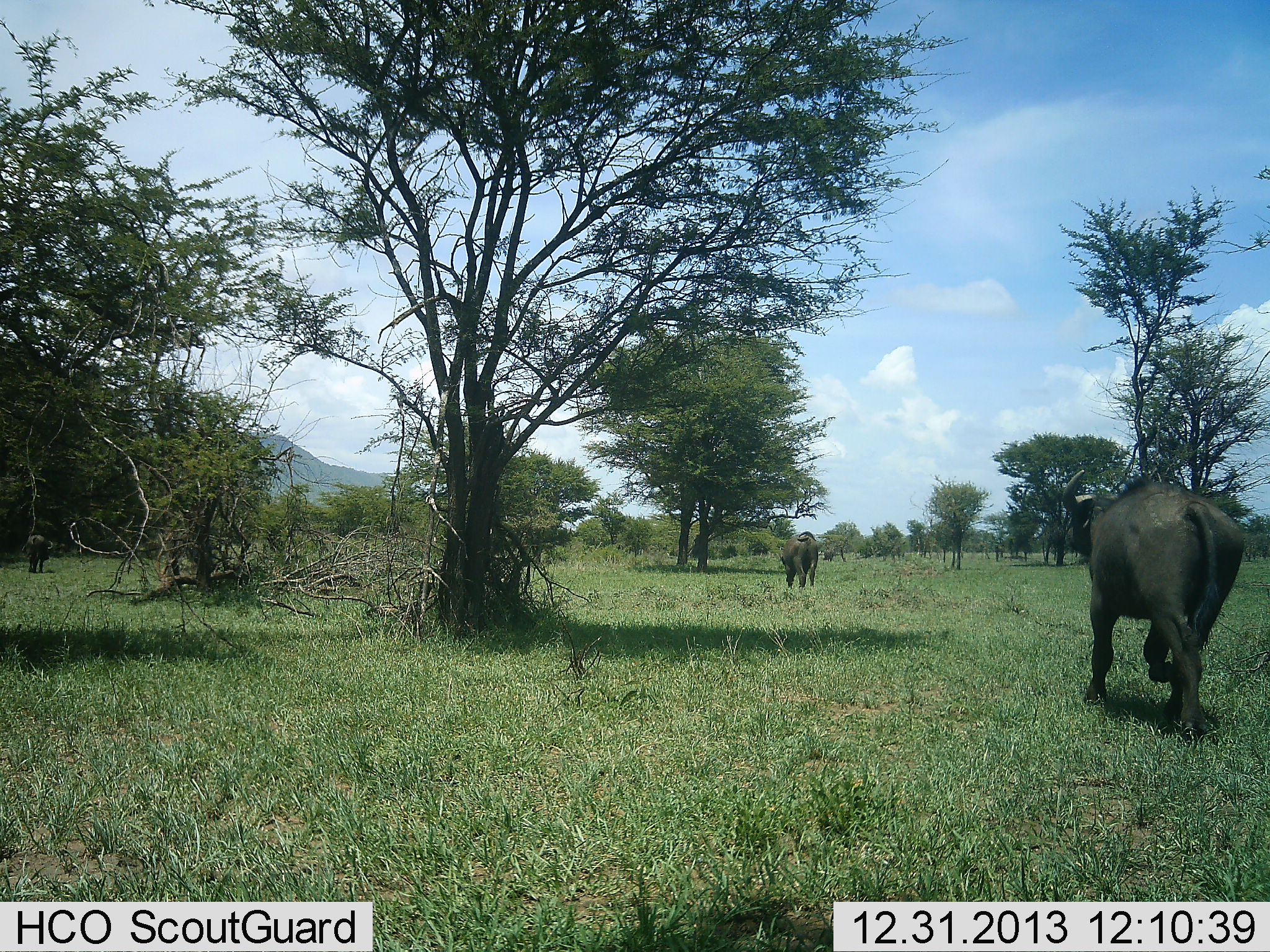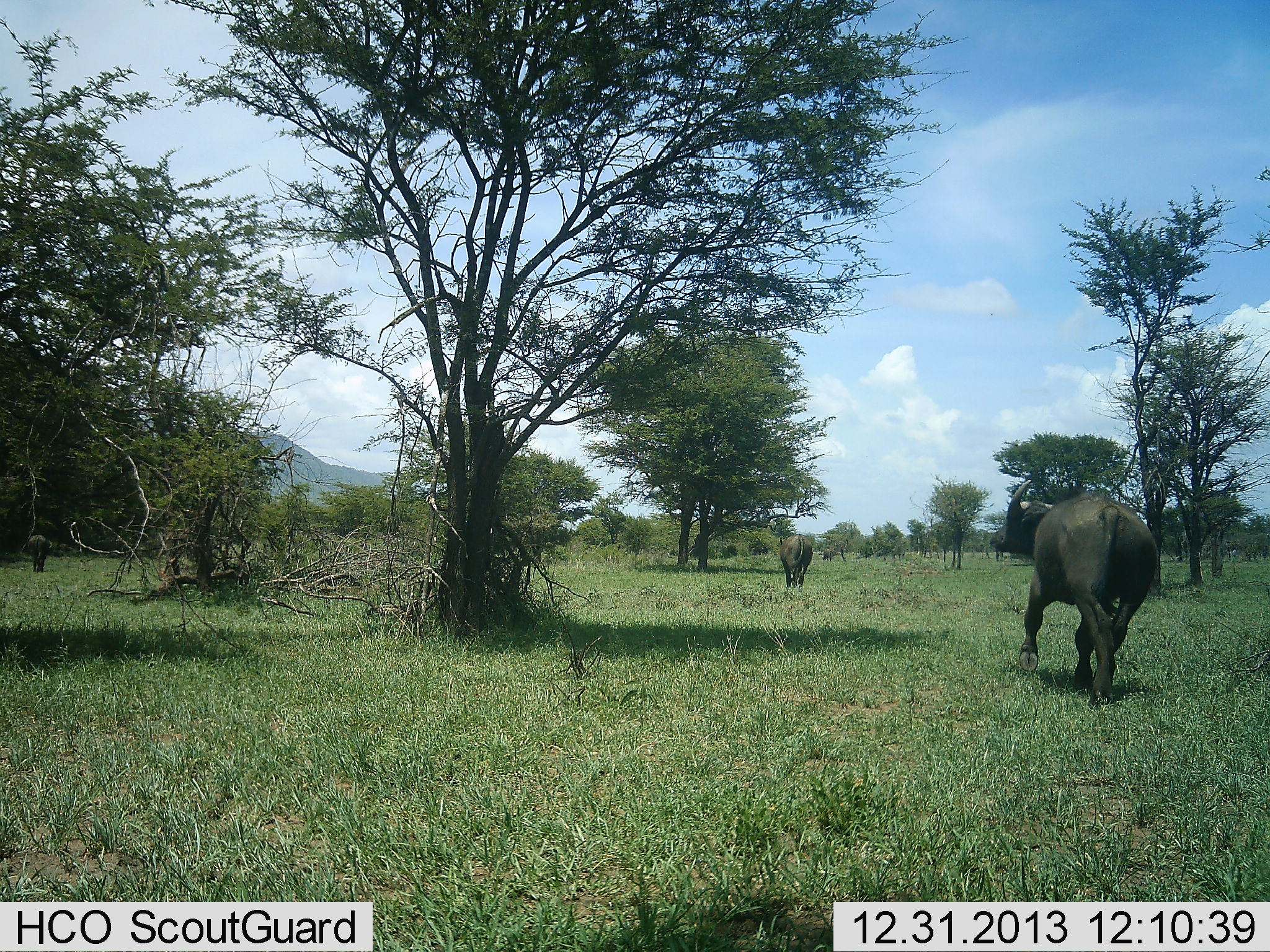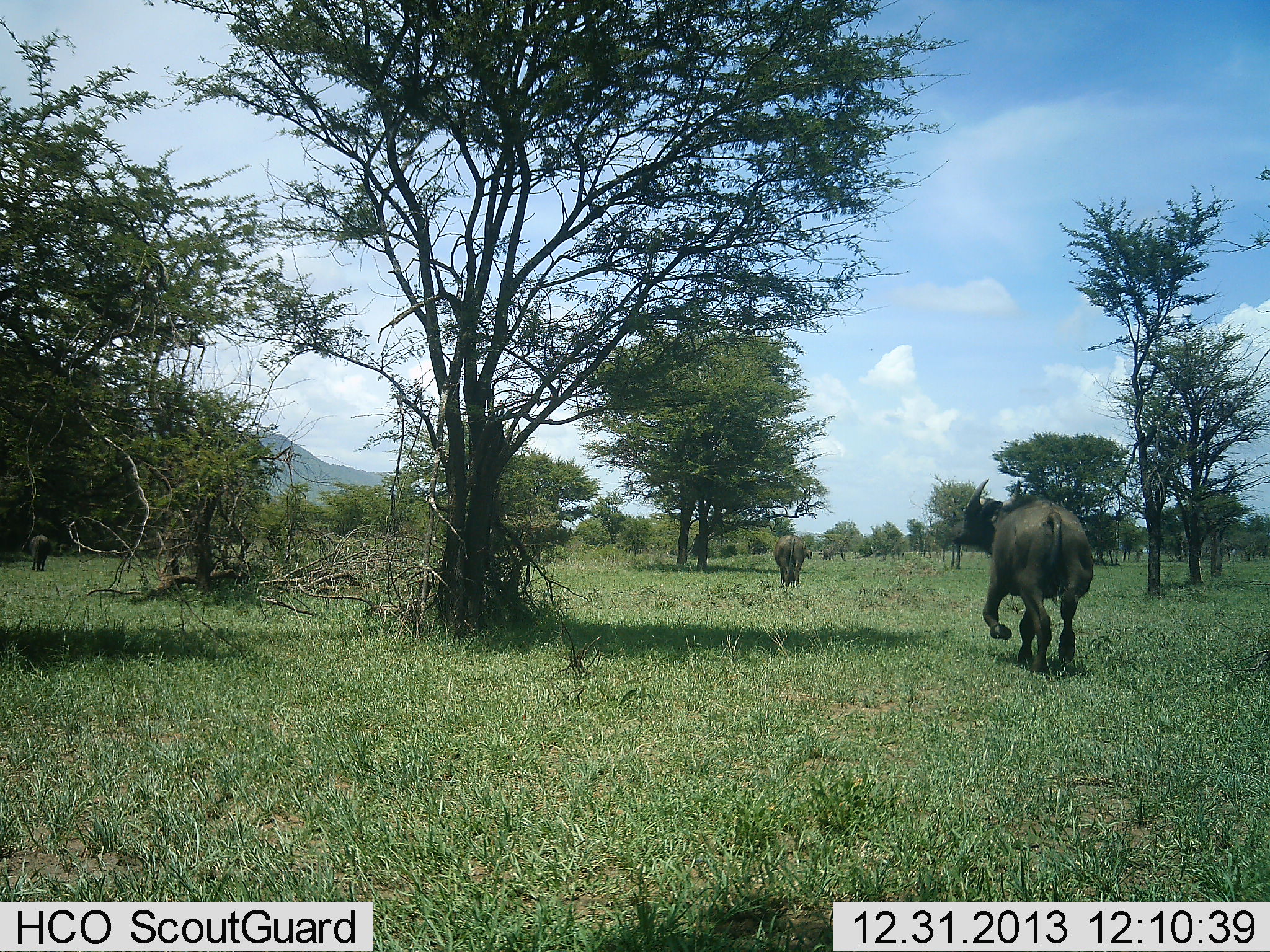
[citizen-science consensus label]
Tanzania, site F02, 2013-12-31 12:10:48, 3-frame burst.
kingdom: Animalia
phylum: Chordata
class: Mammalia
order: Artiodactyla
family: Bovidae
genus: Syncerus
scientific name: Syncerus caffer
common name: cape buffalo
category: buffalo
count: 2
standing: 5%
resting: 0%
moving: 97%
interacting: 0%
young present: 0%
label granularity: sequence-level